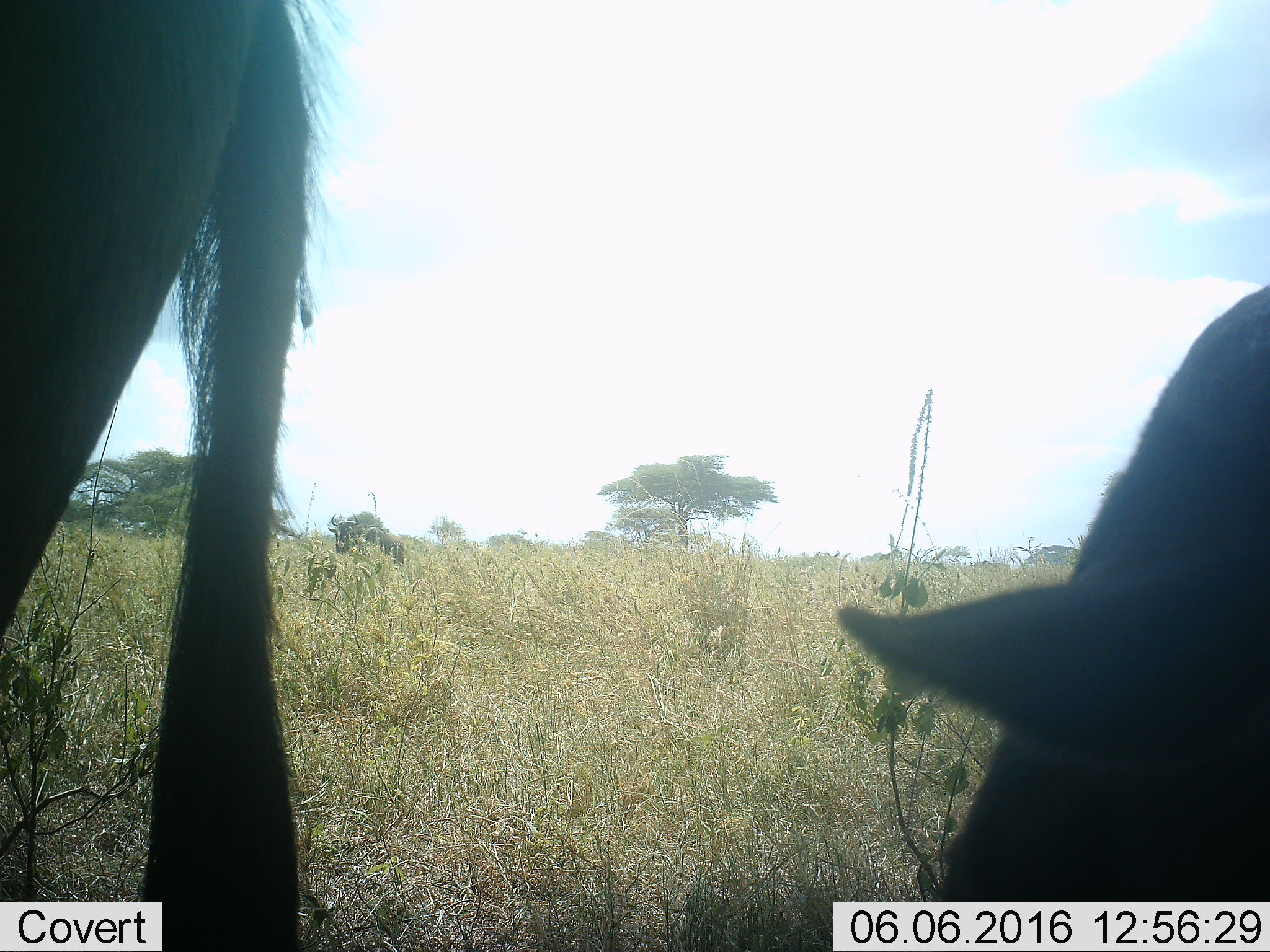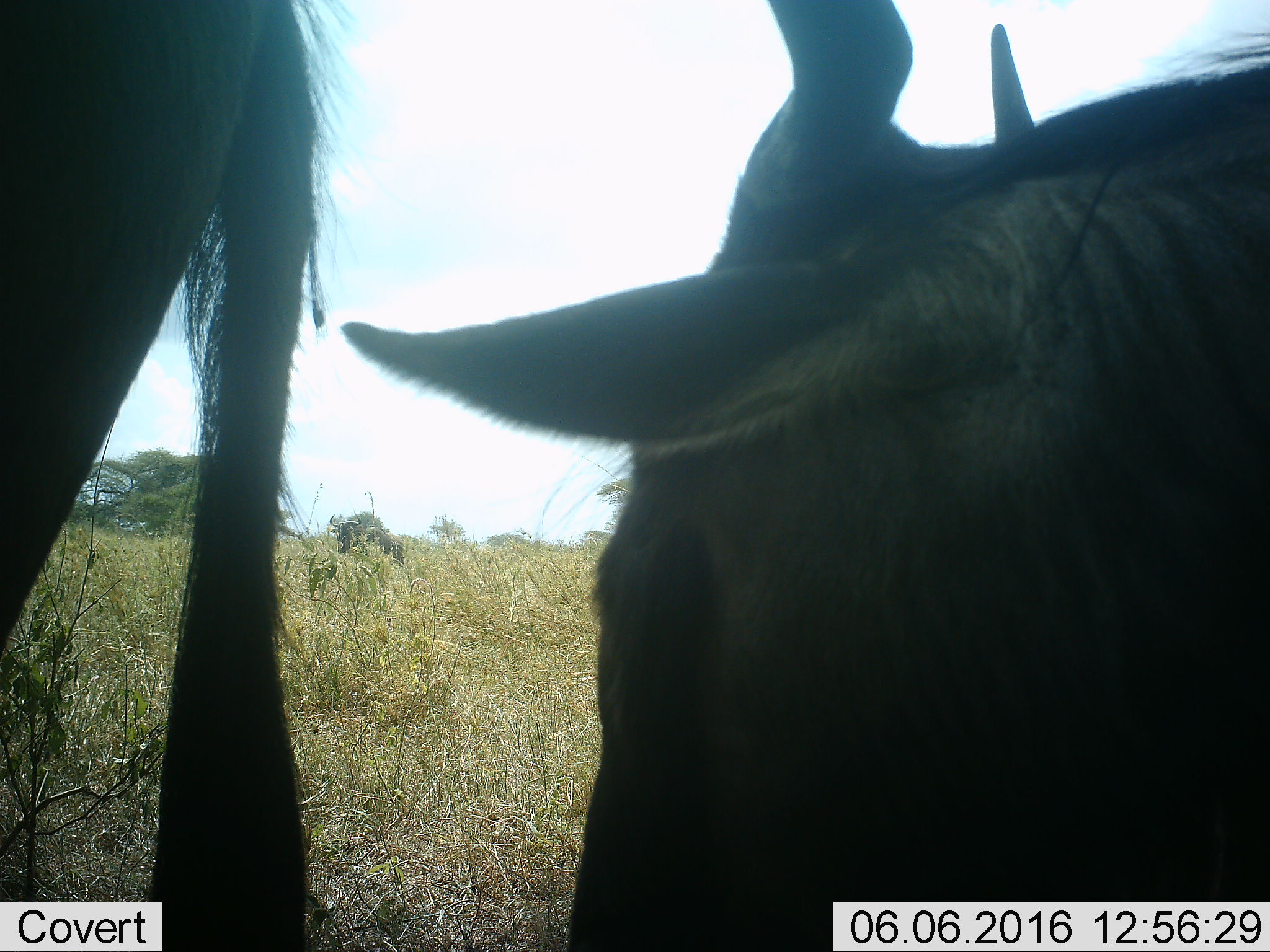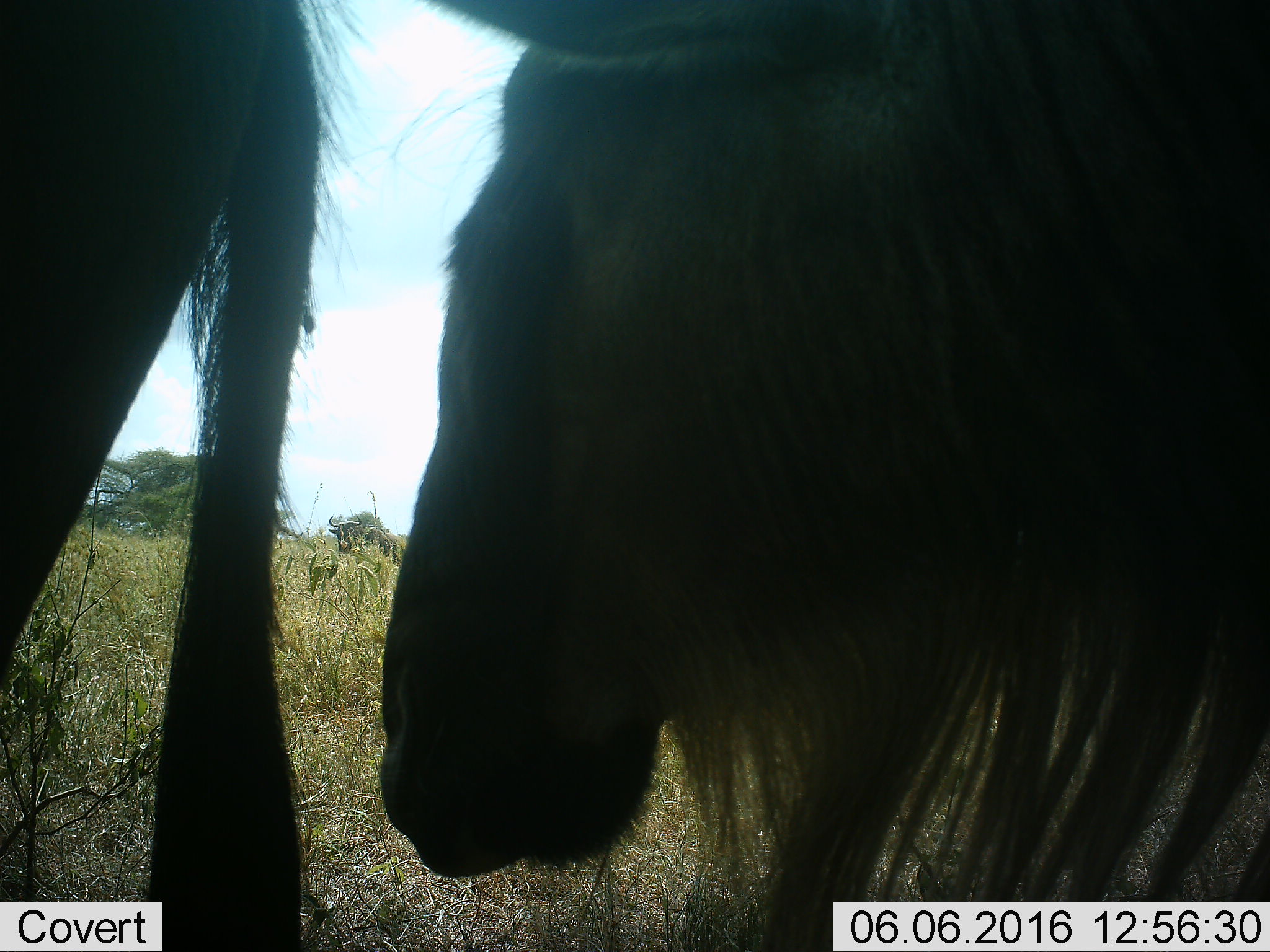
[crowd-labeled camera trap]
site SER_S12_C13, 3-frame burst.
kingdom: Animalia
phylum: Chordata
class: Mammalia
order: Artiodactyla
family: Bovidae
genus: Connochaetes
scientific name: Connochaetes taurinus taurinus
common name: blue wildebeest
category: wildebeestblue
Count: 2.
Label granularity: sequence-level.